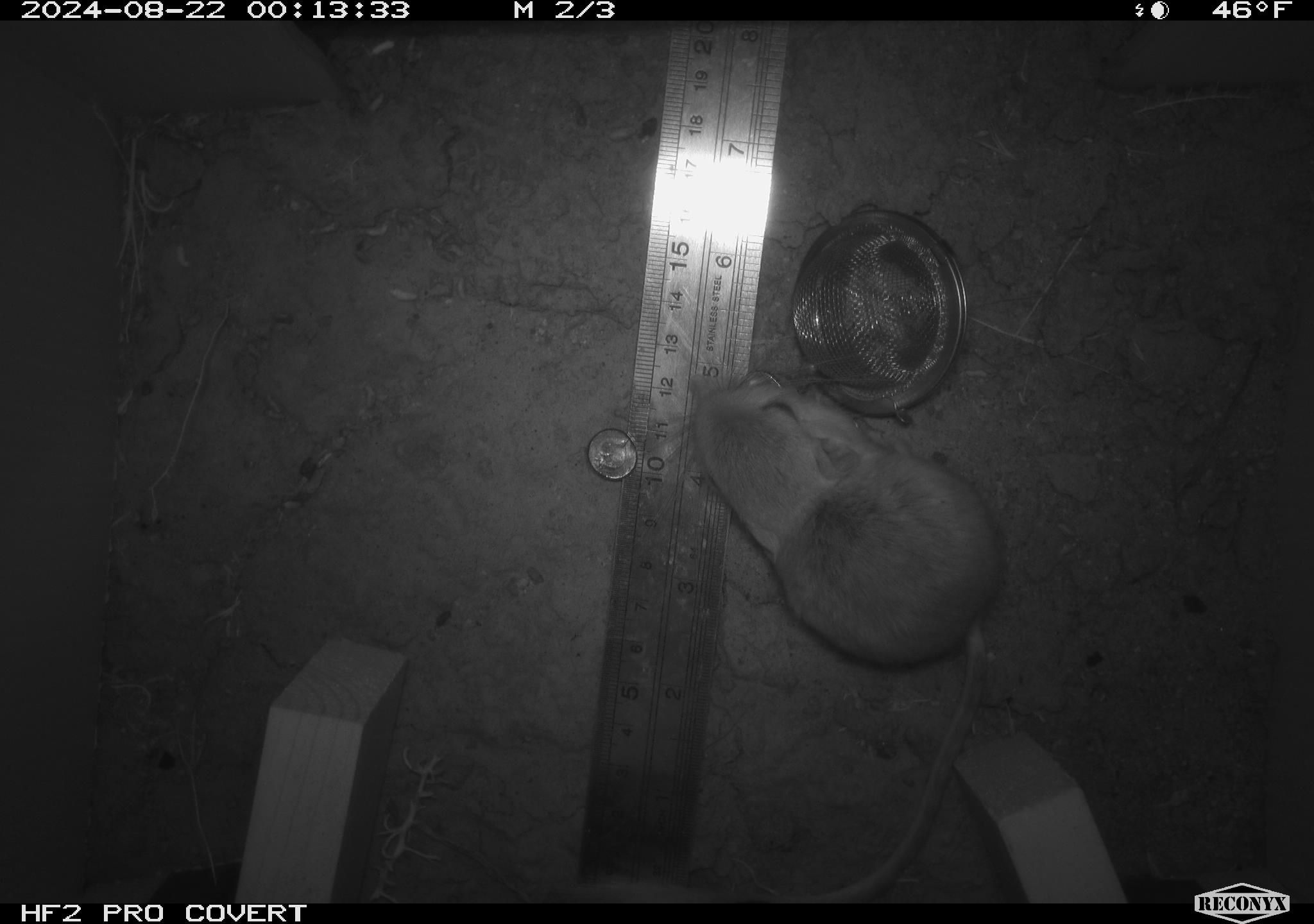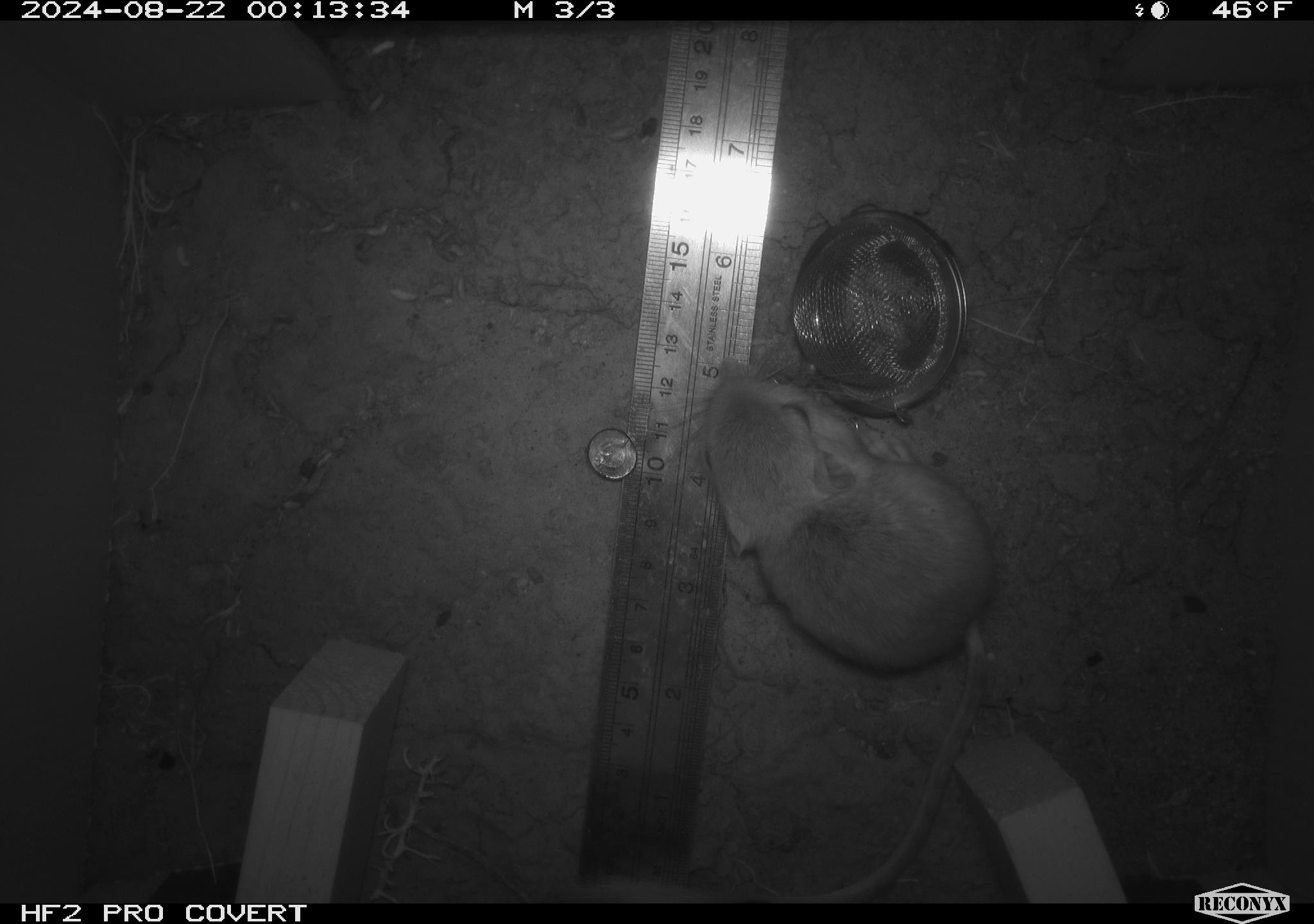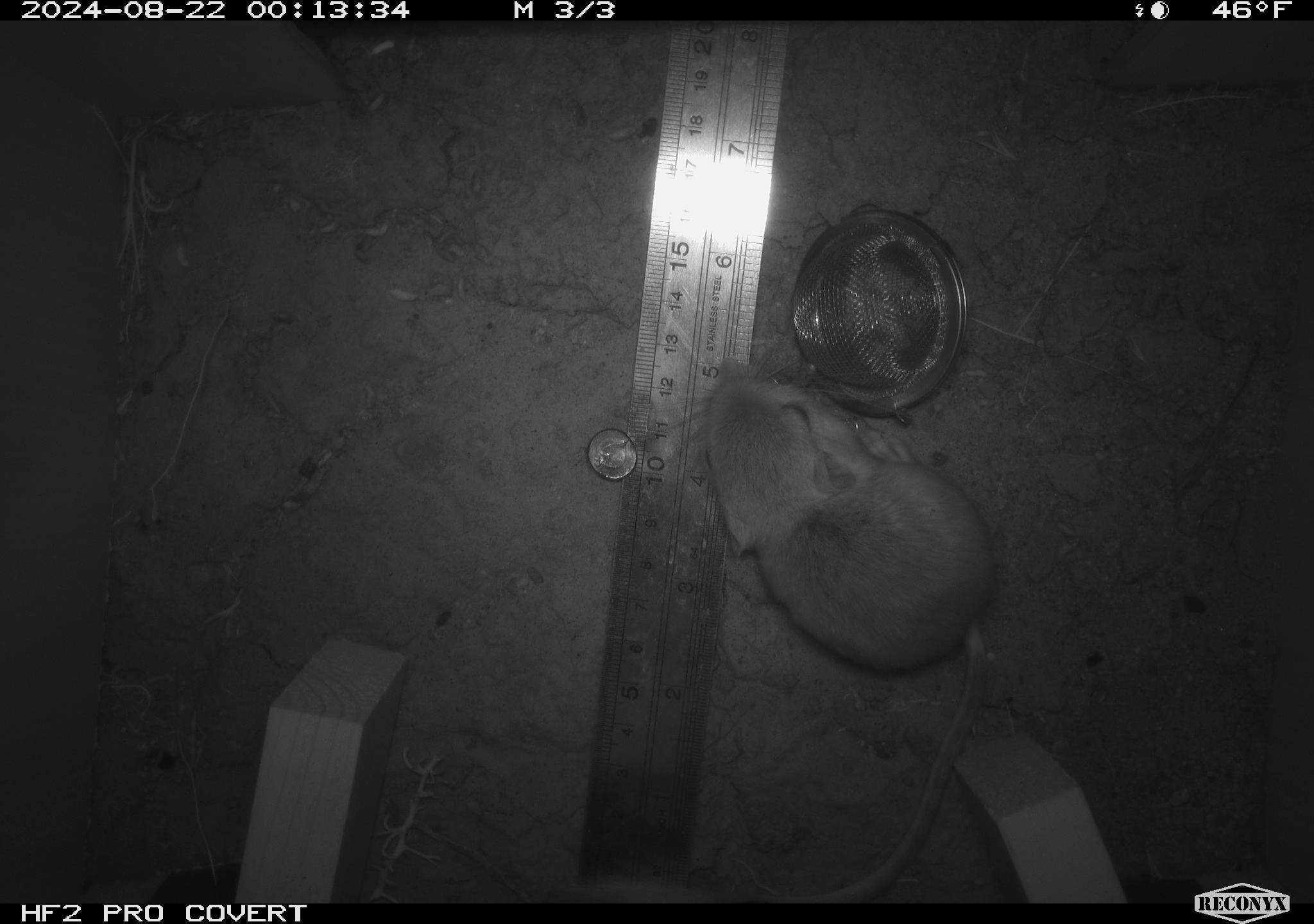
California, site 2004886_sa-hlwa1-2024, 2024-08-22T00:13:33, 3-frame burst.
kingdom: Animalia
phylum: Chordata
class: Mammalia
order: Rodentia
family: Heteromyidae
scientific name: Heteromyidae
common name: kangaroo rats and pocket mice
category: heteromyidae family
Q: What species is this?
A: Heteromyidae family (kangaroo rats and pocket mice) (Heteromyidae).